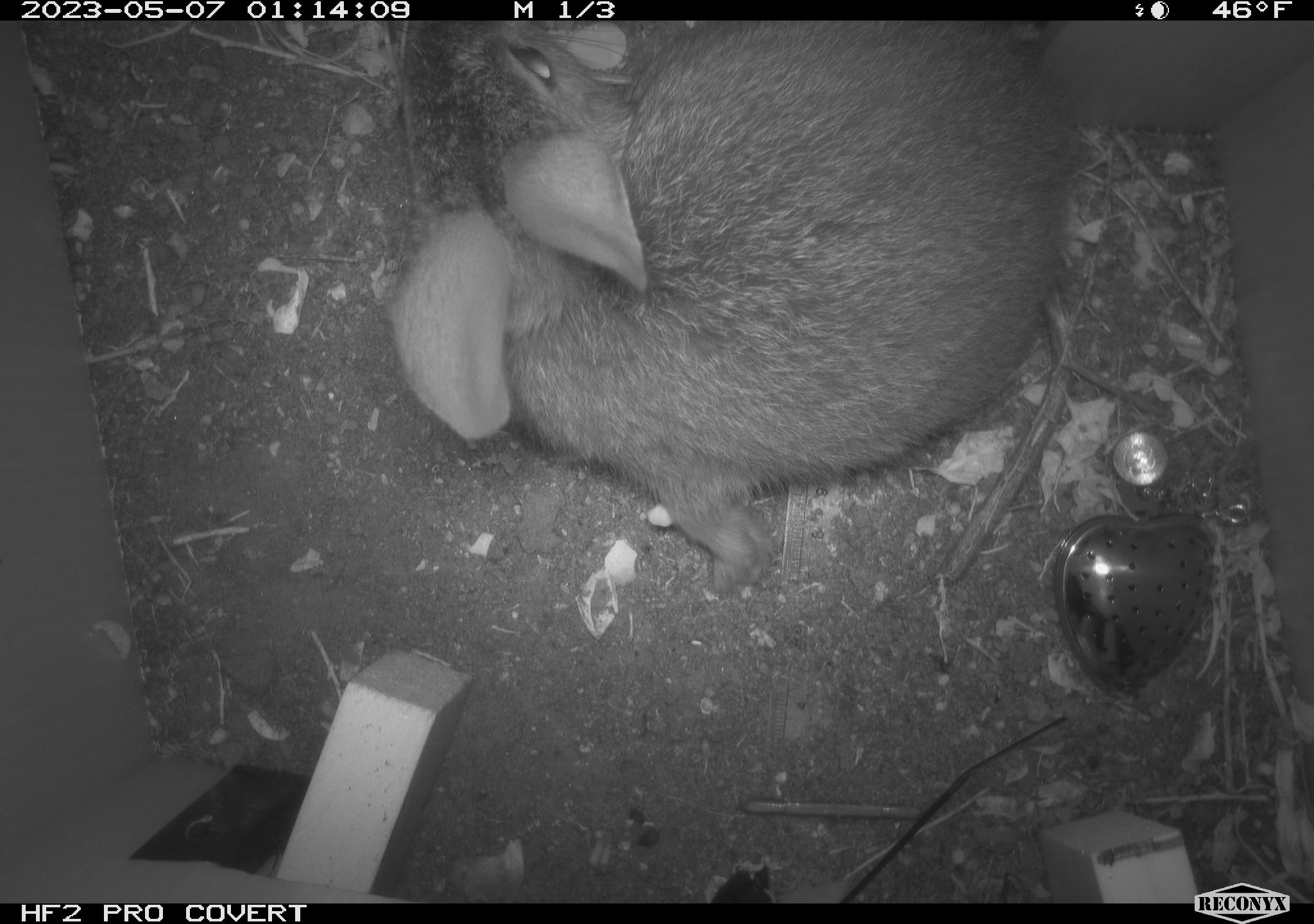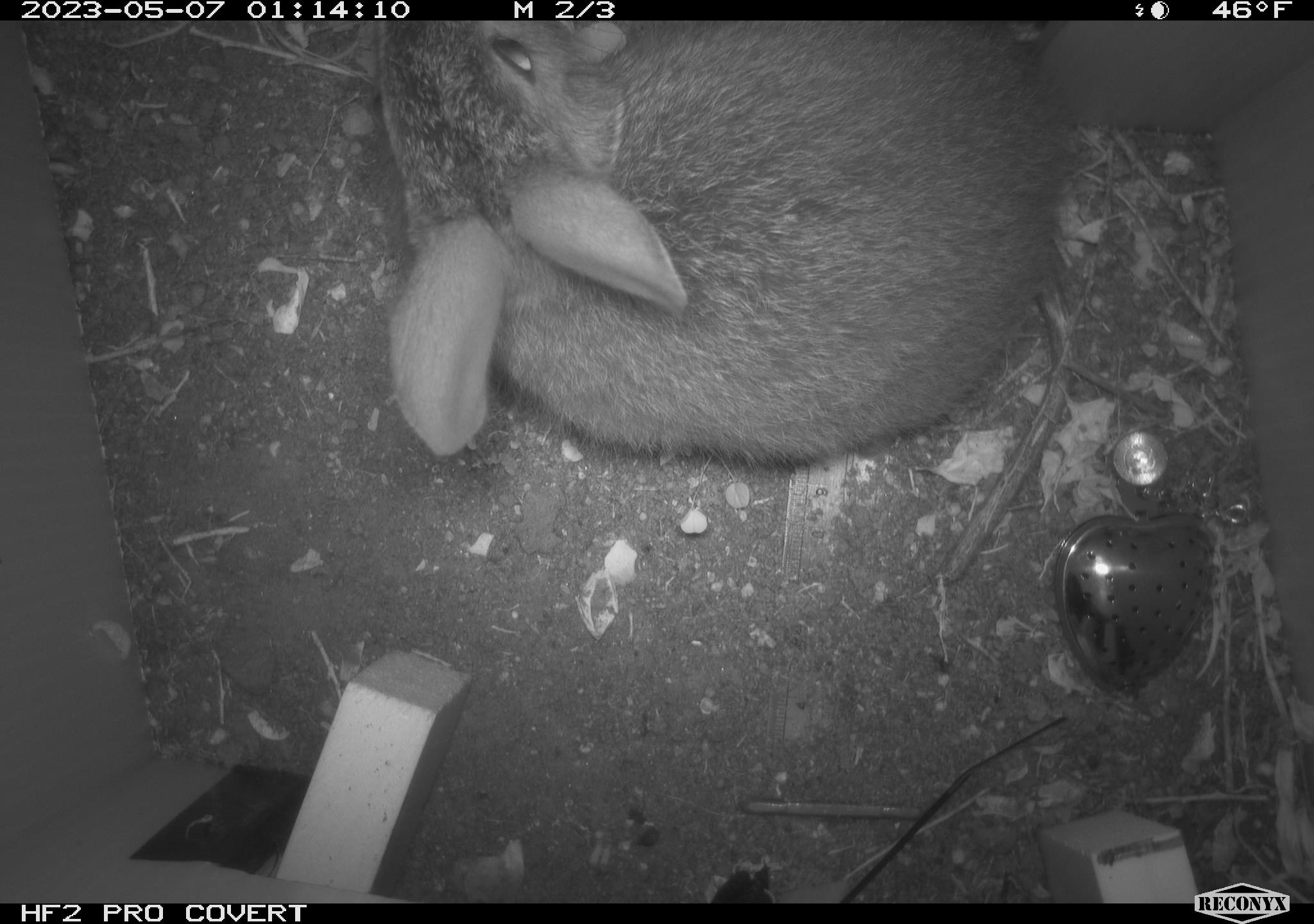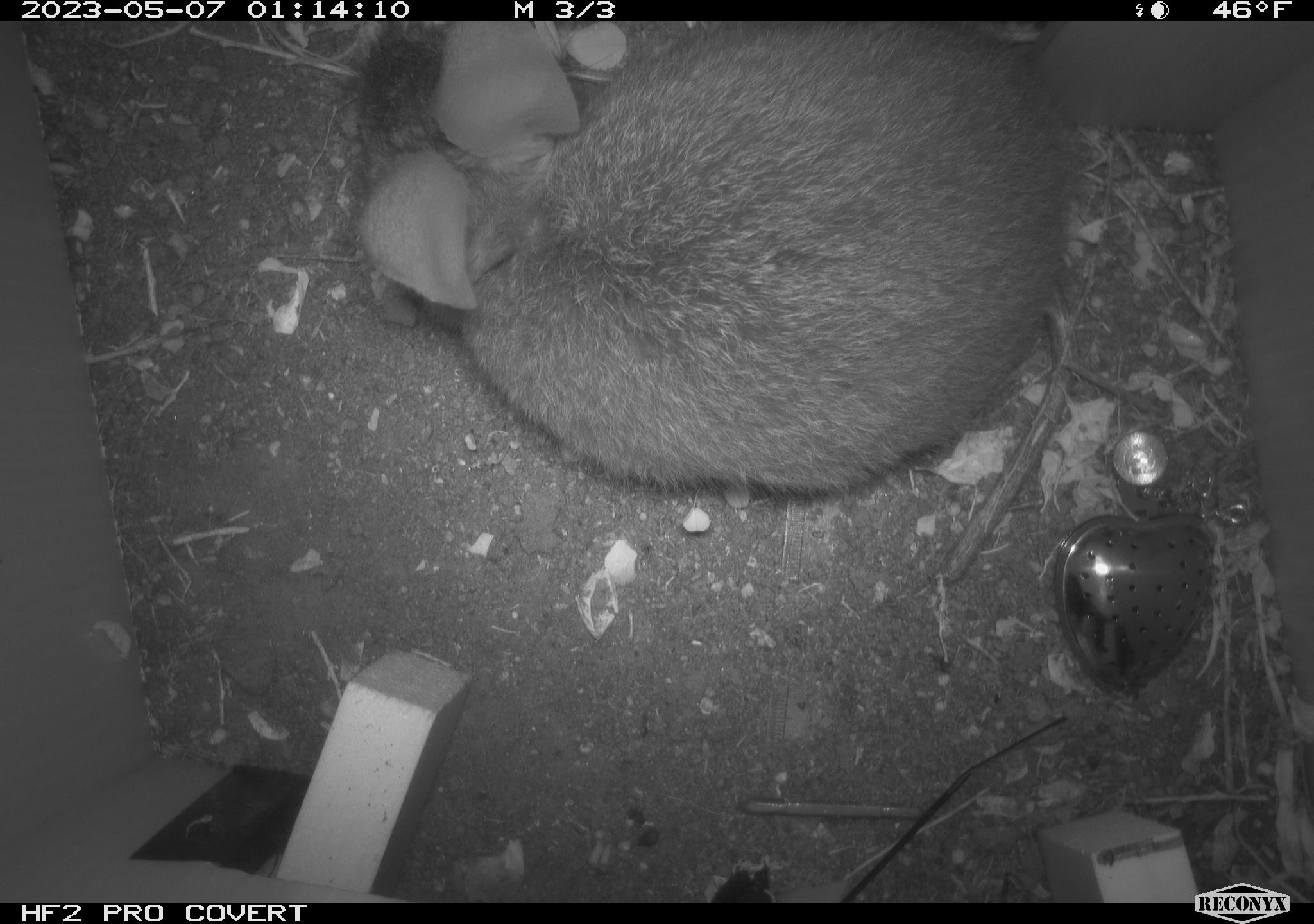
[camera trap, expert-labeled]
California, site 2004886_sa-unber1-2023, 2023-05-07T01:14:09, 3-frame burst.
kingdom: Animalia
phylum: Chordata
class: Mammalia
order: Lagomorpha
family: Leporidae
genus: Sylvilagus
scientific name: Sylvilagus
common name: cottontail rabbits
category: sylvilagus species